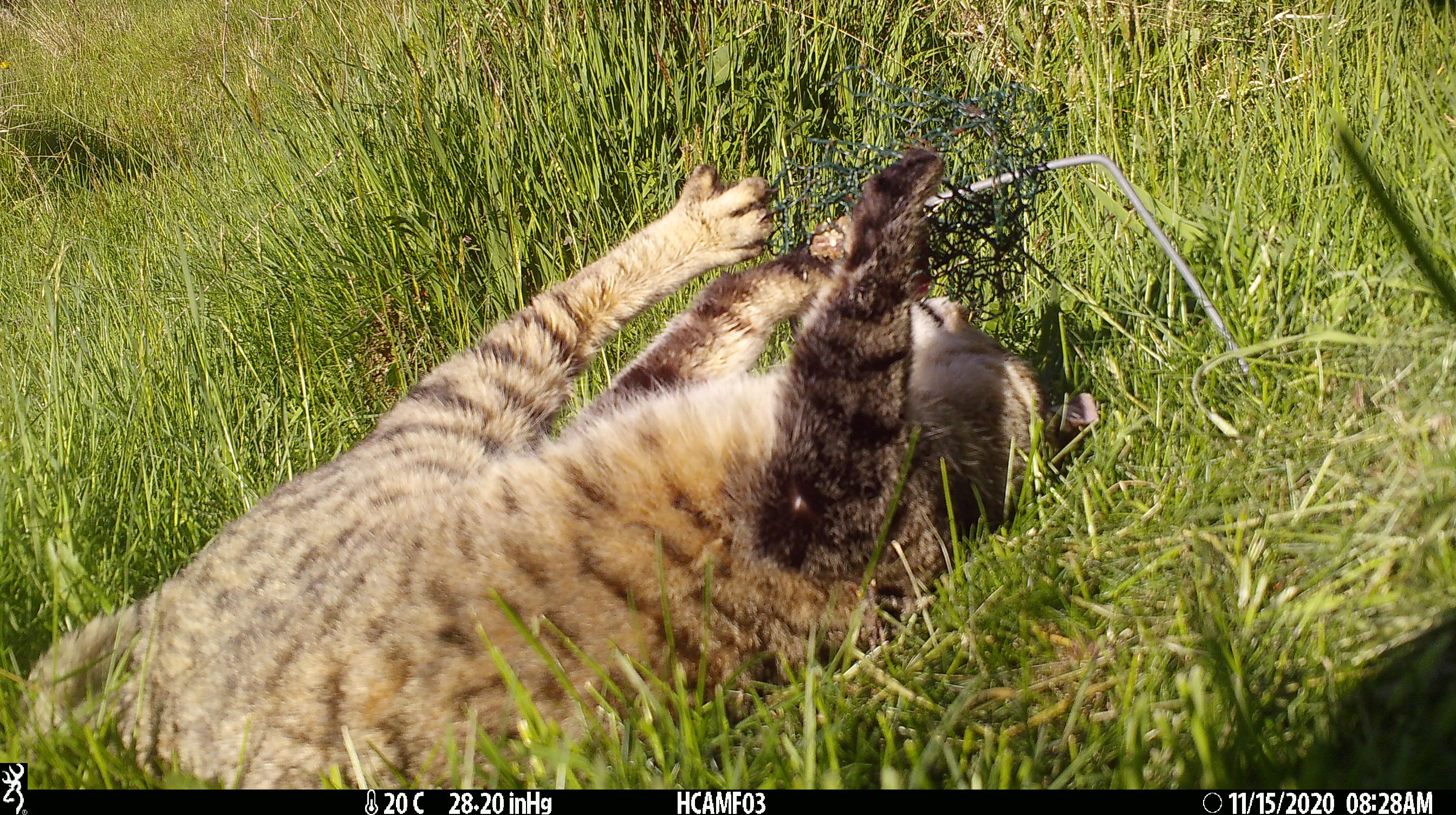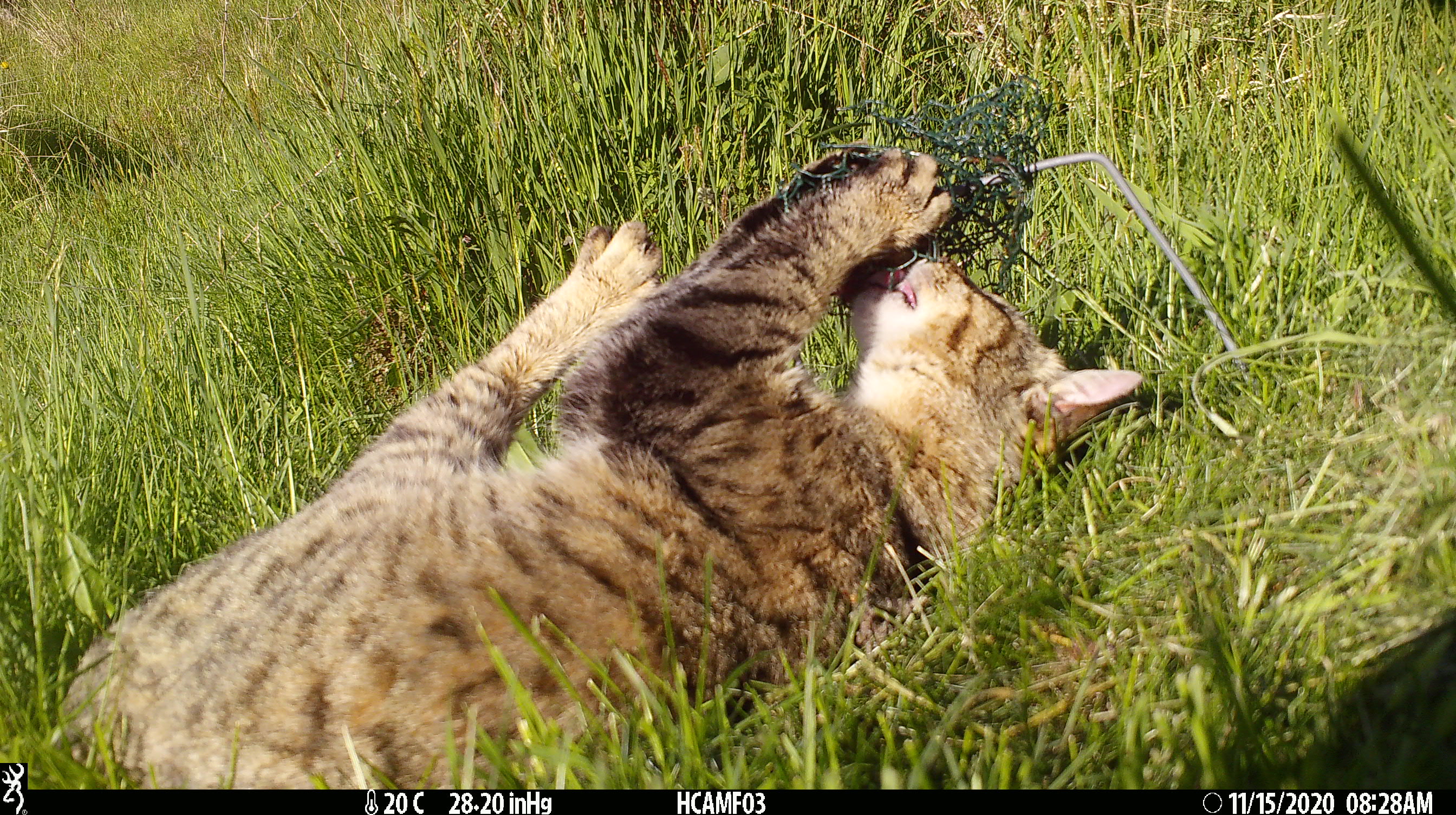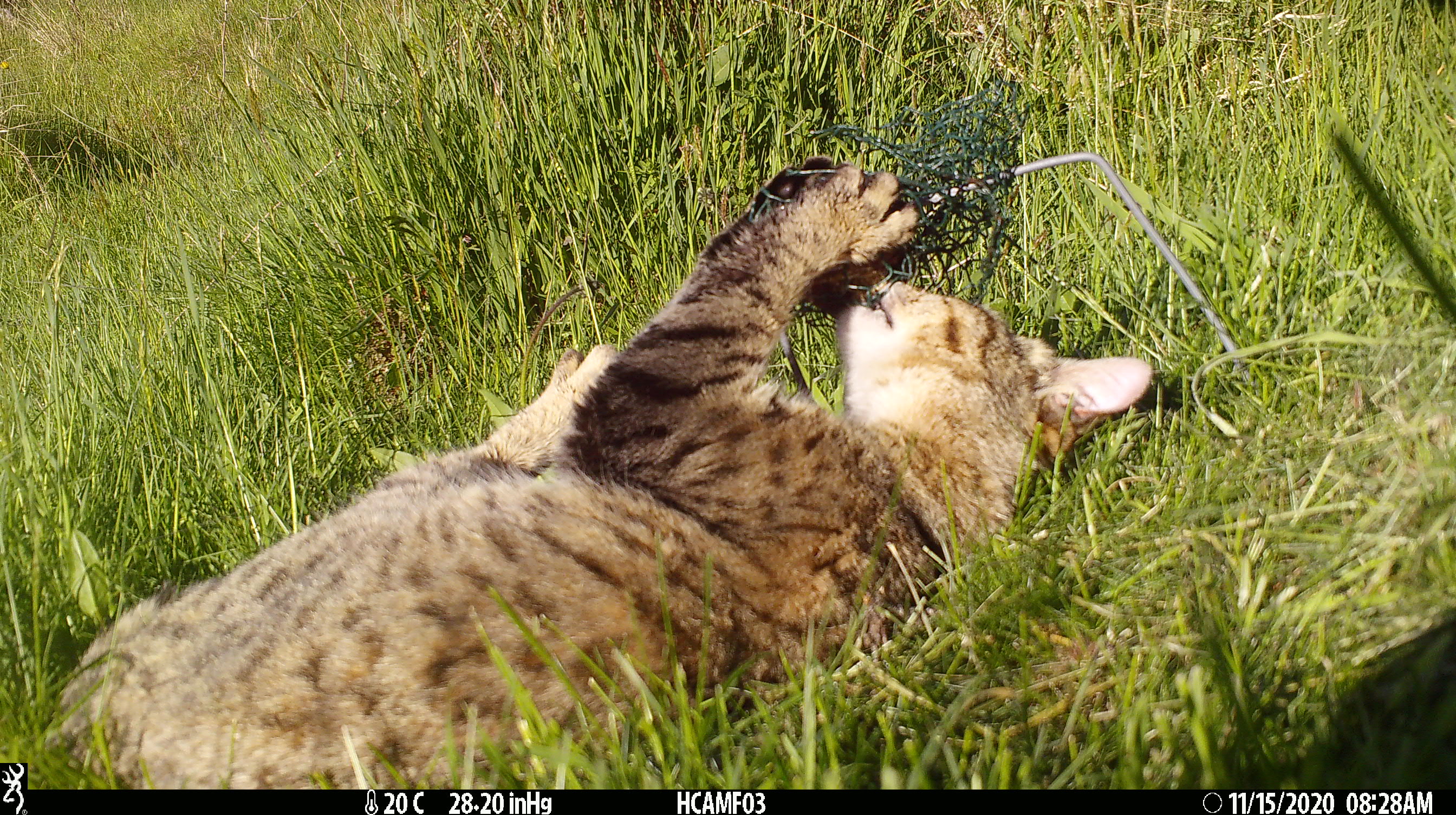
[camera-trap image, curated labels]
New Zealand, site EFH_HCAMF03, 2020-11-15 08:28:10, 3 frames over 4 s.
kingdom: Animalia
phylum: Chordata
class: Mammalia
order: Carnivora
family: Felidae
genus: Felis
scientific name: Felis catus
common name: domestic cat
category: cat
Cat (domestic cat) (Felis catus).